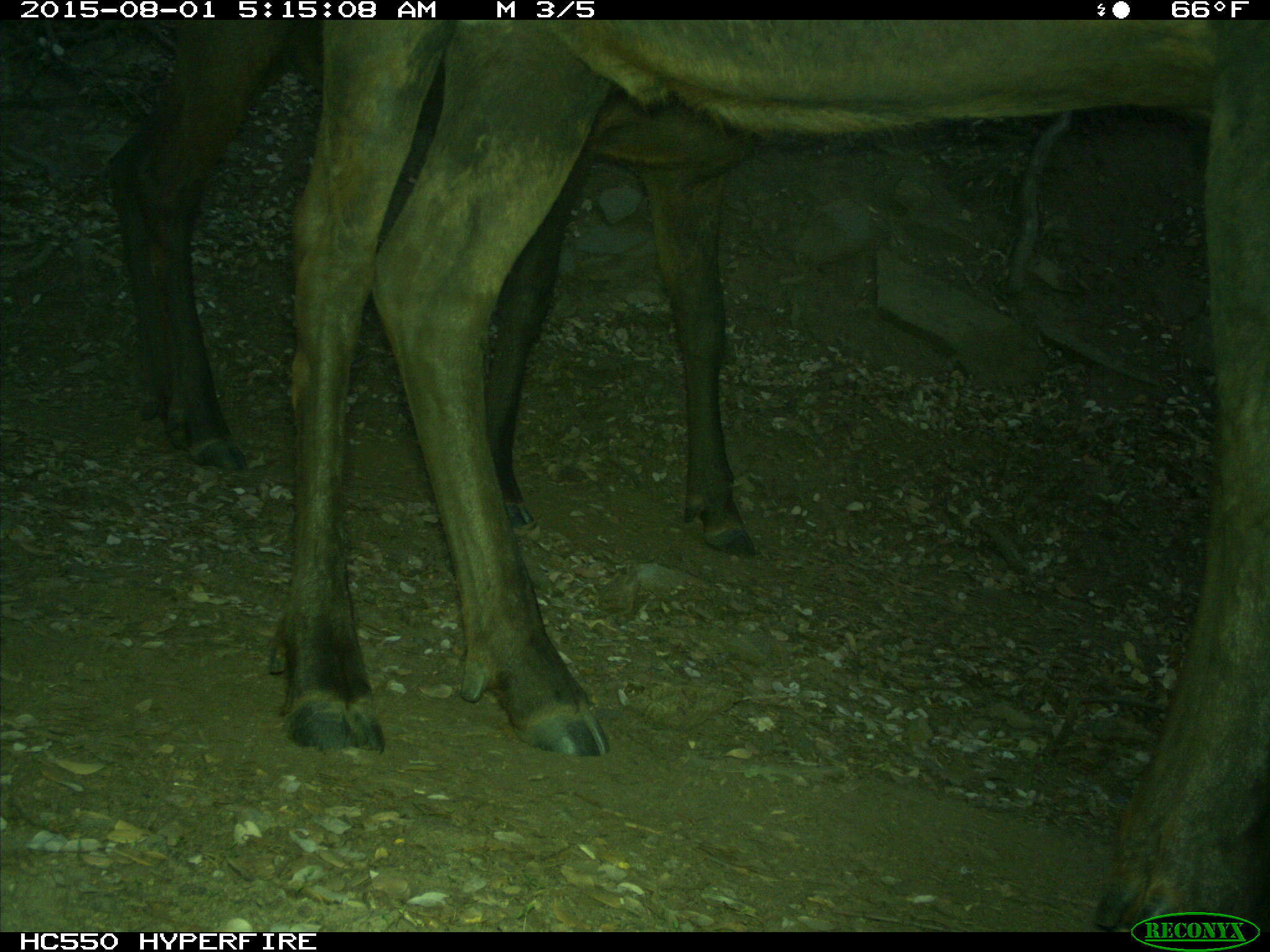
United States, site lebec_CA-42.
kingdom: Animalia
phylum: Chordata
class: Mammalia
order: Artiodactyla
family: Cervidae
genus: Cervus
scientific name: Cervus canadensis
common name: elk